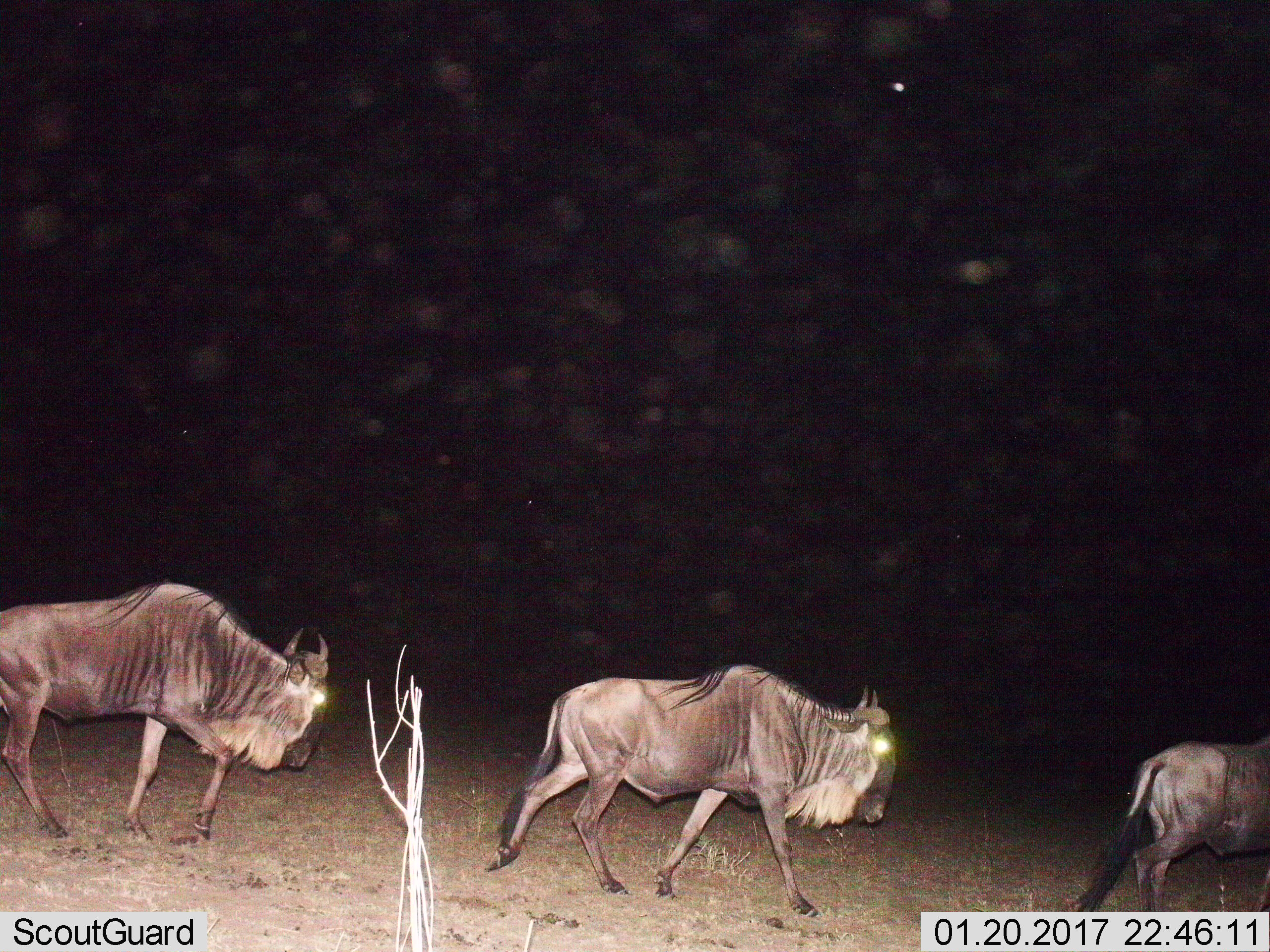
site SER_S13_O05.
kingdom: Animalia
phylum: Chordata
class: Mammalia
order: Artiodactyla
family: Bovidae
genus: Connochaetes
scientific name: Connochaetes taurinus taurinus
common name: blue wildebeest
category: wildebeestblue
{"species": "wildebeestblue (blue wildebeest) (Connochaetes taurinus taurinus)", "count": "3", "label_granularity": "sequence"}